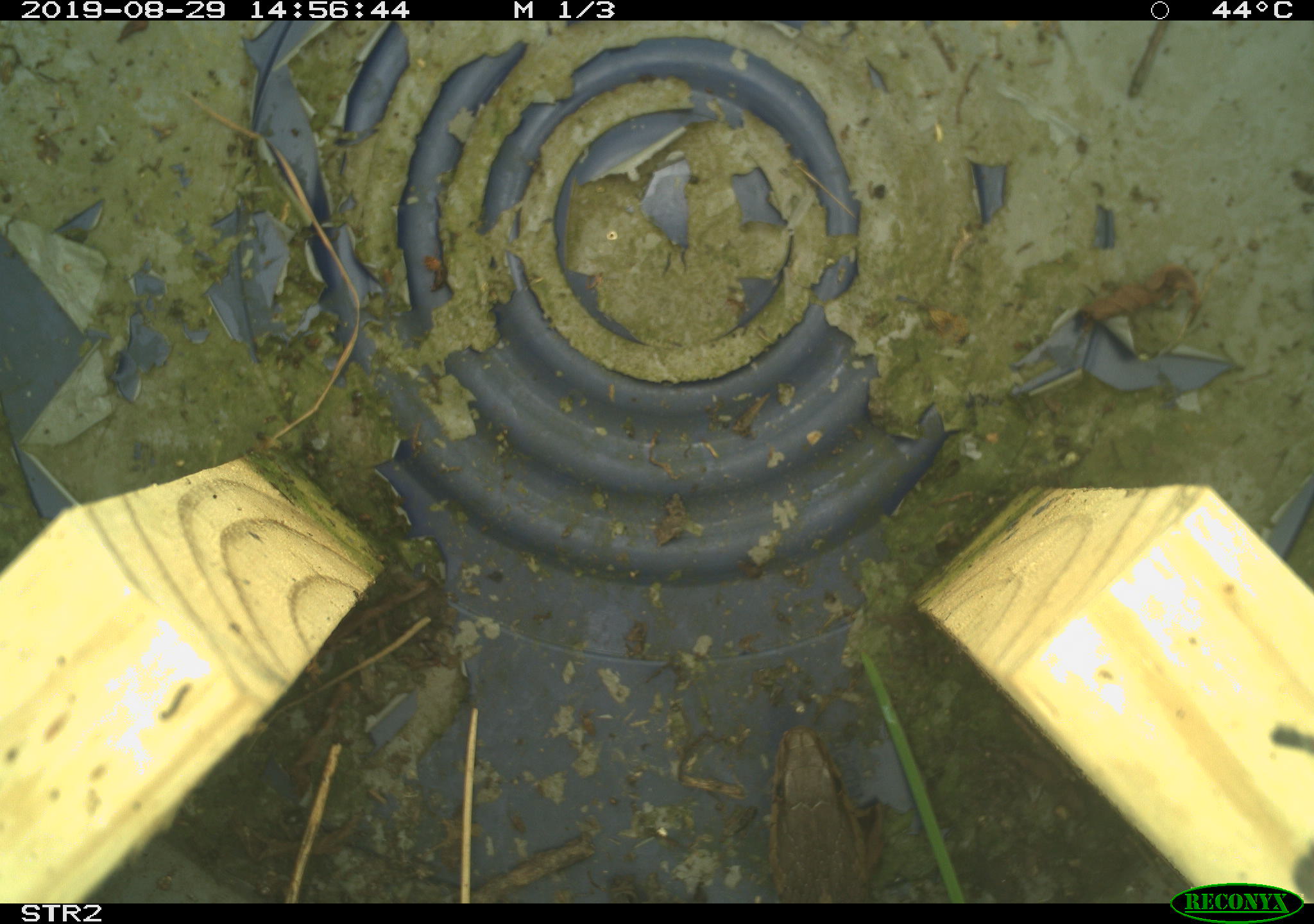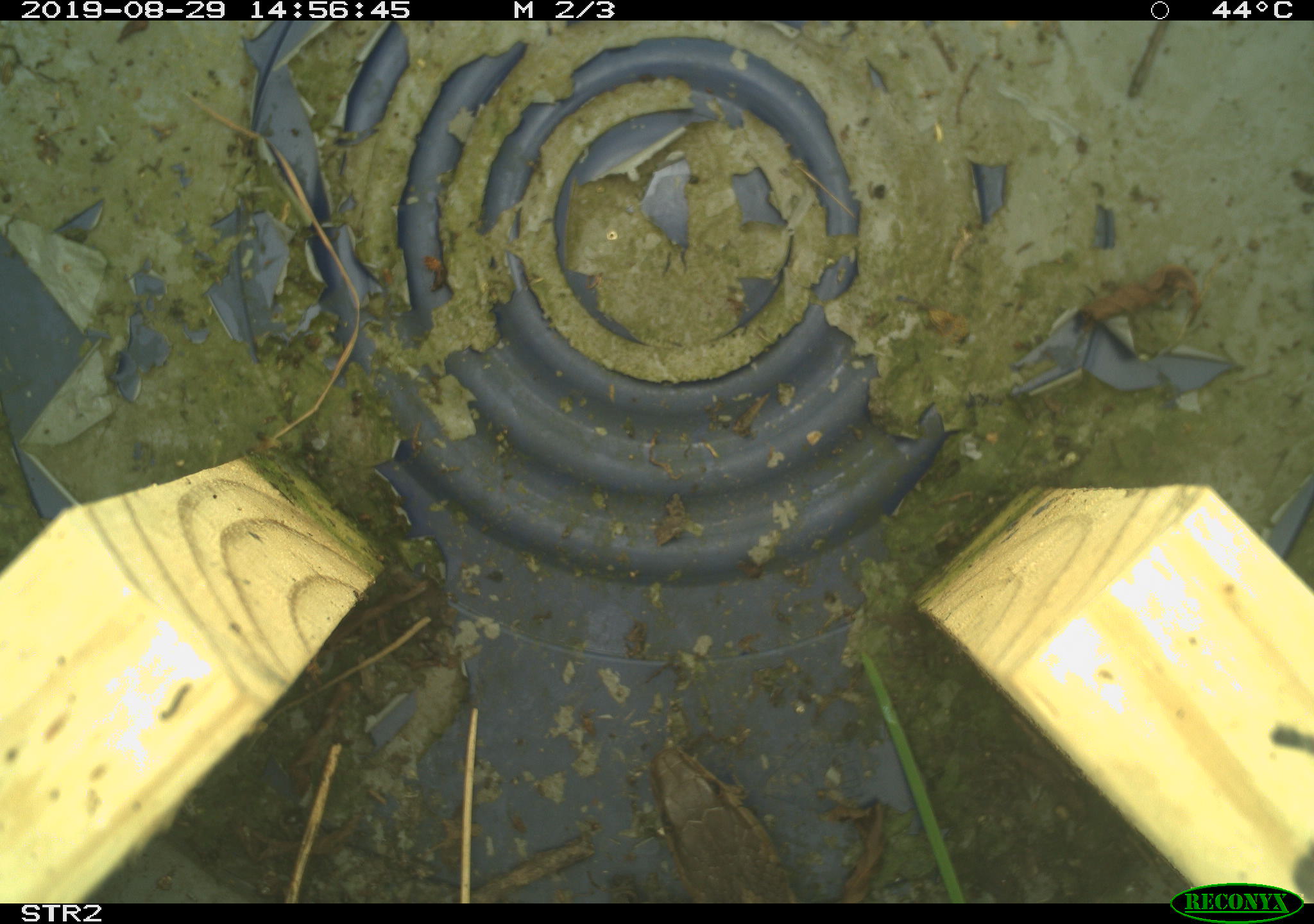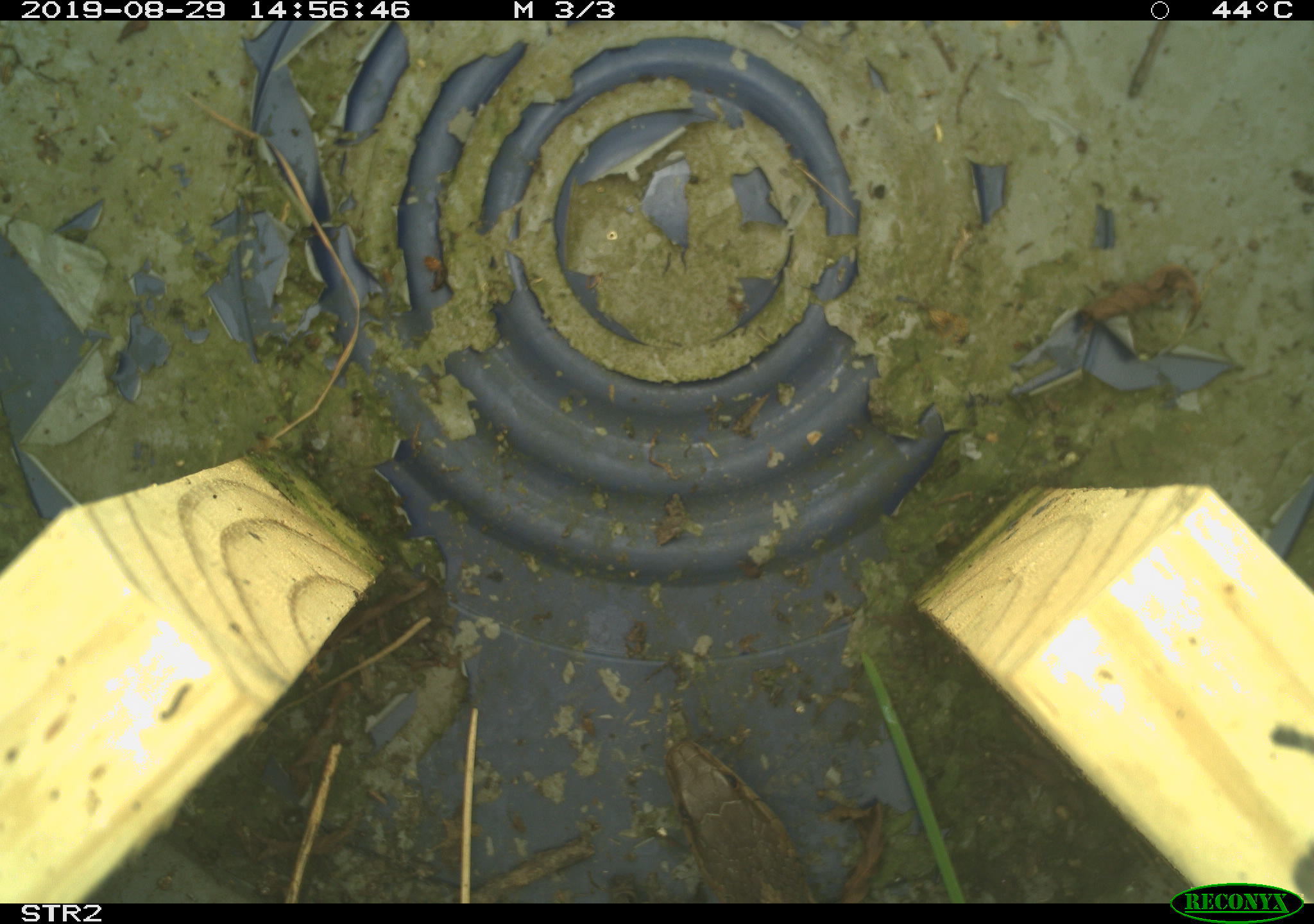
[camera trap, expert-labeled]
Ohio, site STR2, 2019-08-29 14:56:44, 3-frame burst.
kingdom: Animalia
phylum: Chordata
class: Reptilia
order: Squamata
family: Colubridae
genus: Thamnophis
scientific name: Thamnophis sirtalis sirtalis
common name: eastern gartersnake